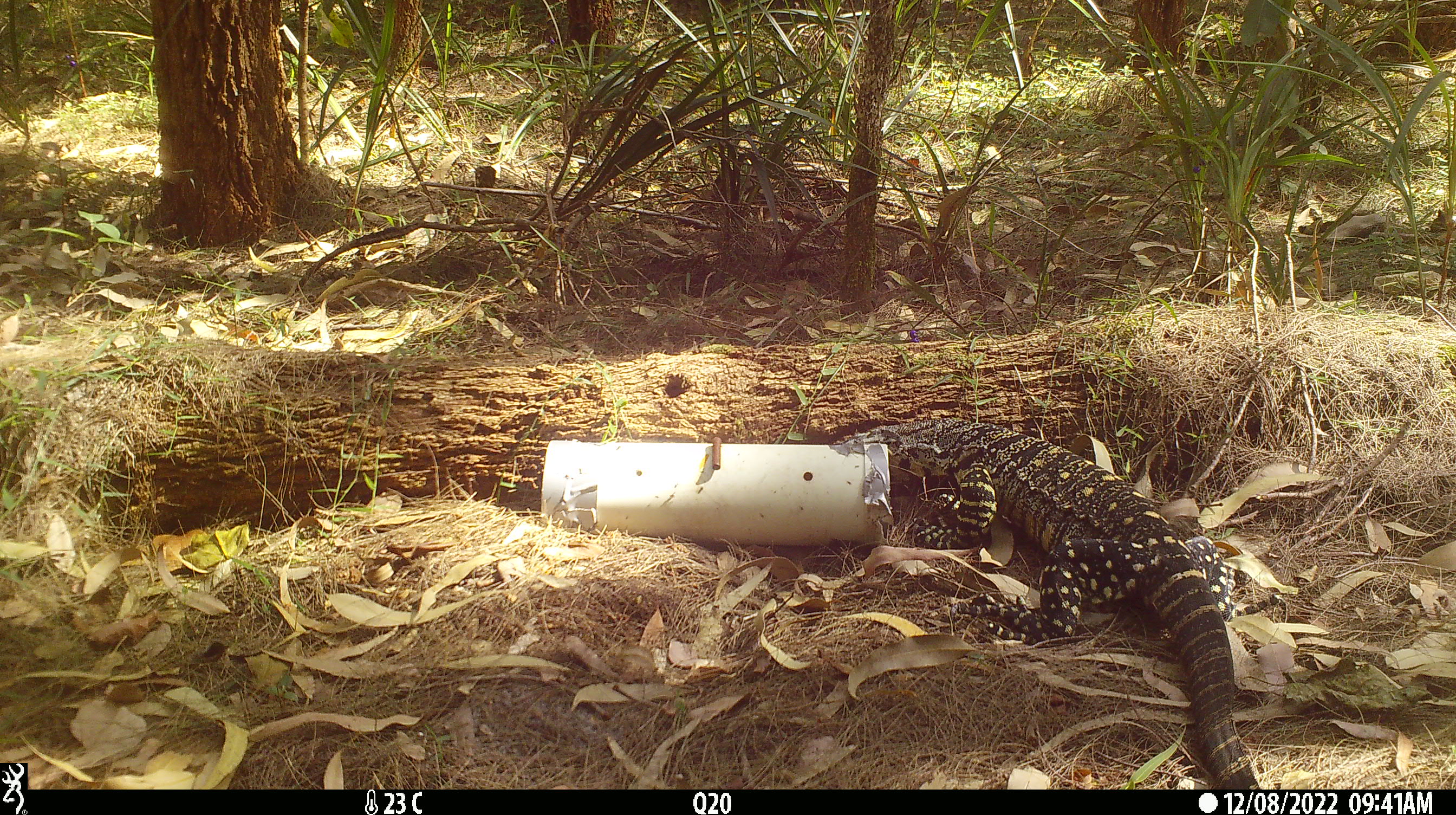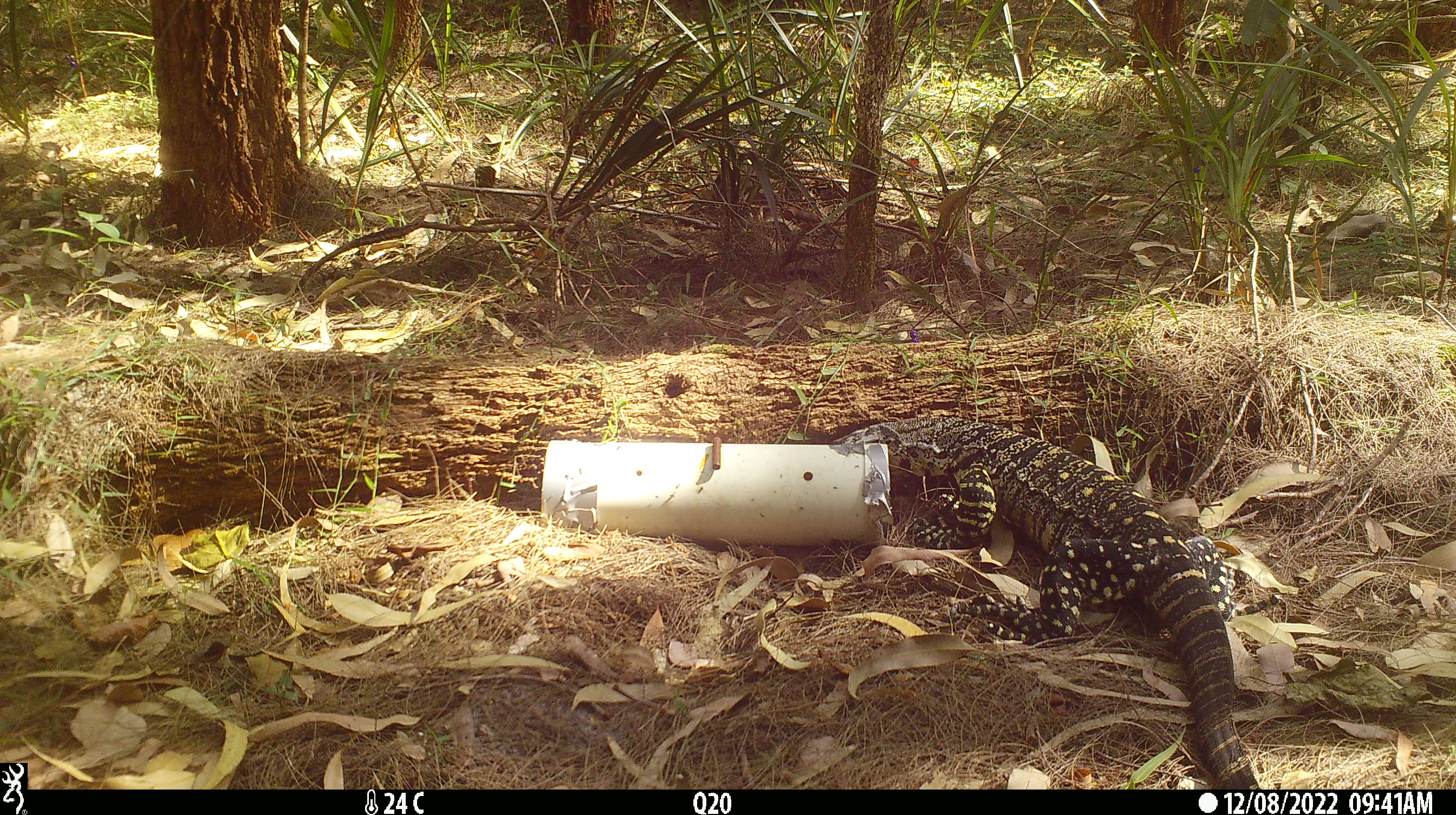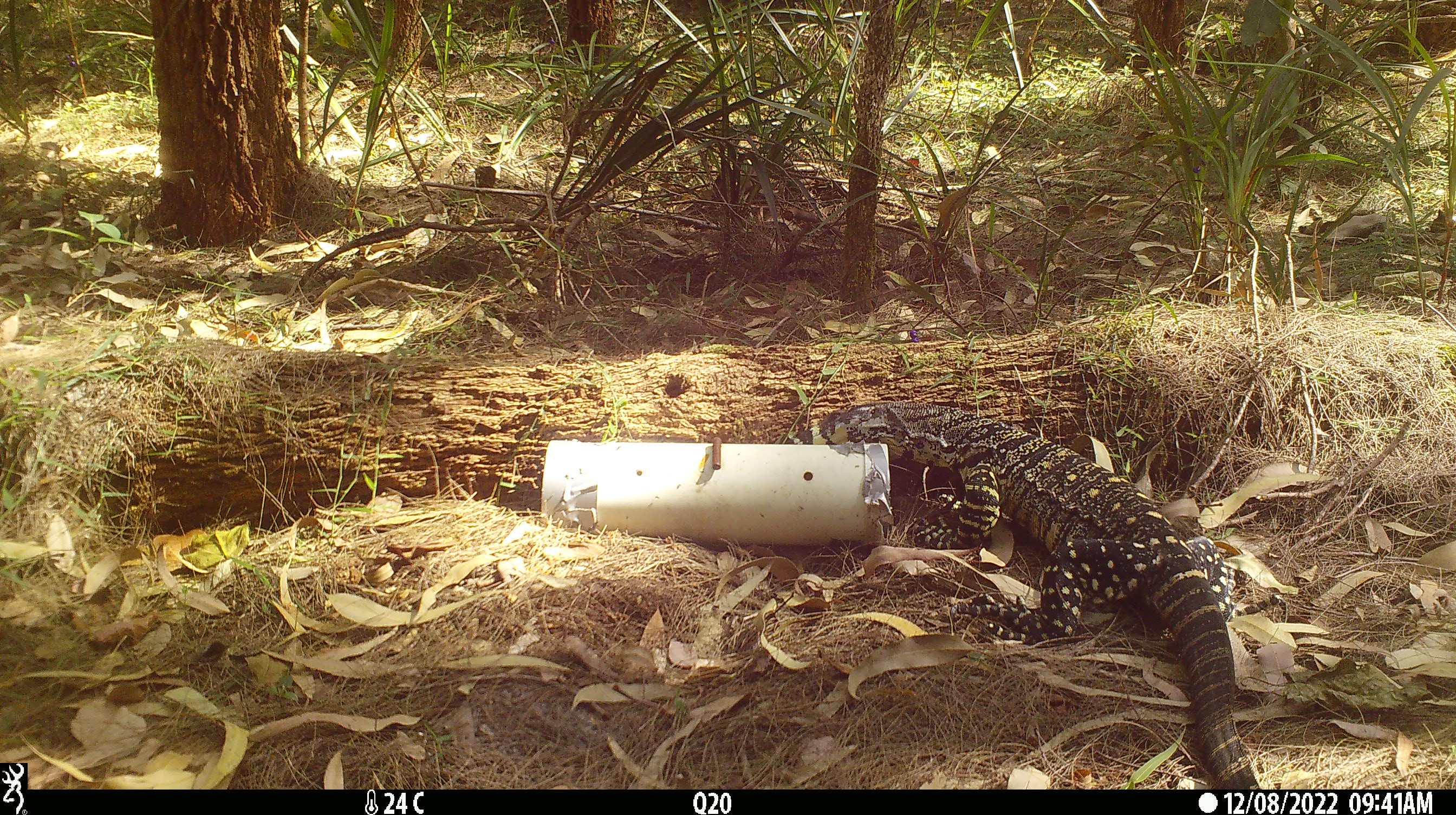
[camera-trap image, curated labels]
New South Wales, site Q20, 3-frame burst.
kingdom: Animalia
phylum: Chordata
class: Reptilia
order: Squamata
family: Varanidae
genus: Varanus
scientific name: Varanus varius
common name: lace monitor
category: goanna